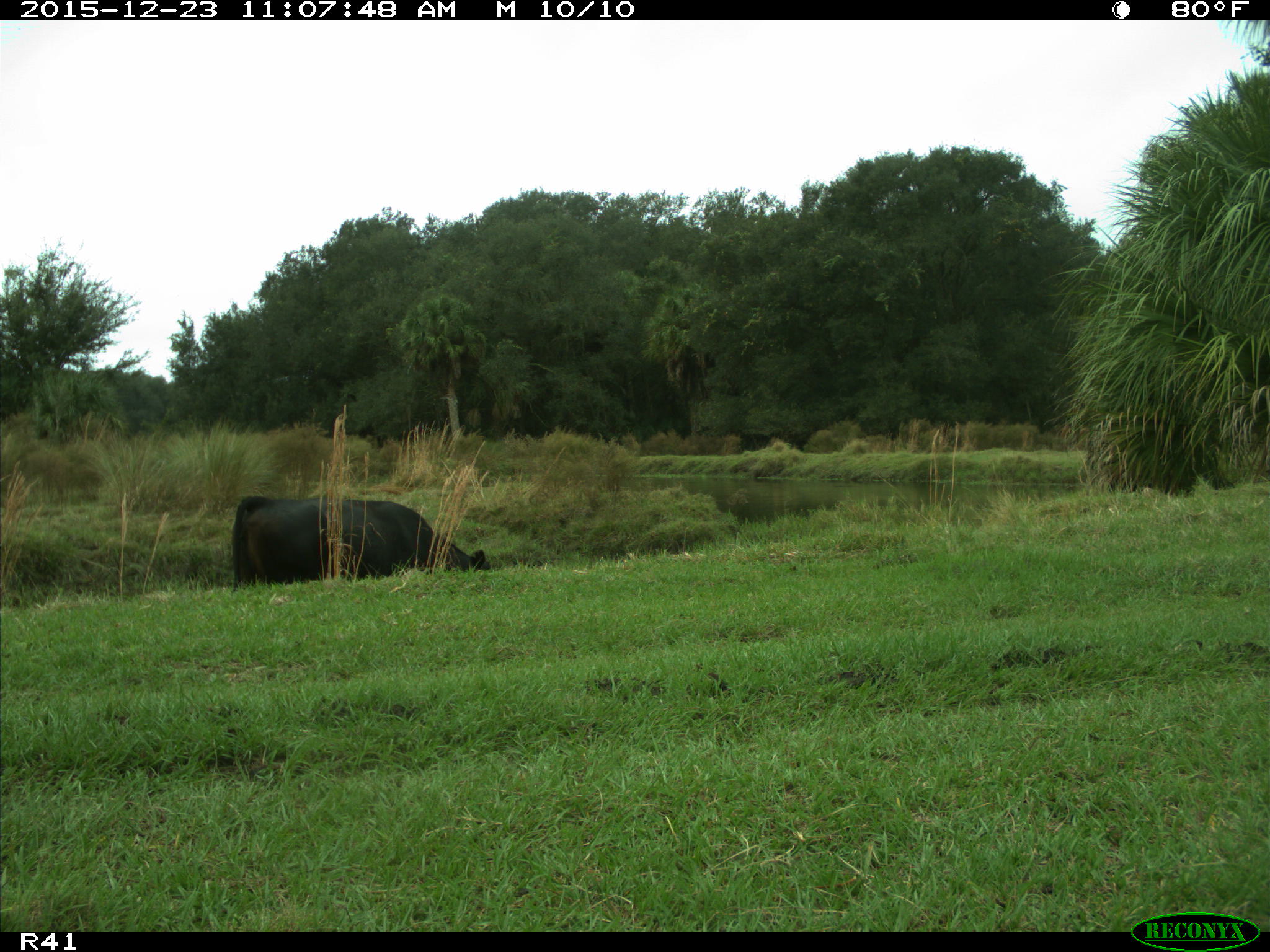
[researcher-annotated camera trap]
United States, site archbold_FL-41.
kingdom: Animalia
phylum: Chordata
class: Mammalia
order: Artiodactyla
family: Bovidae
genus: Bos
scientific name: Bos taurus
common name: domestic cow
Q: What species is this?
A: Bos taurus (domestic cow).